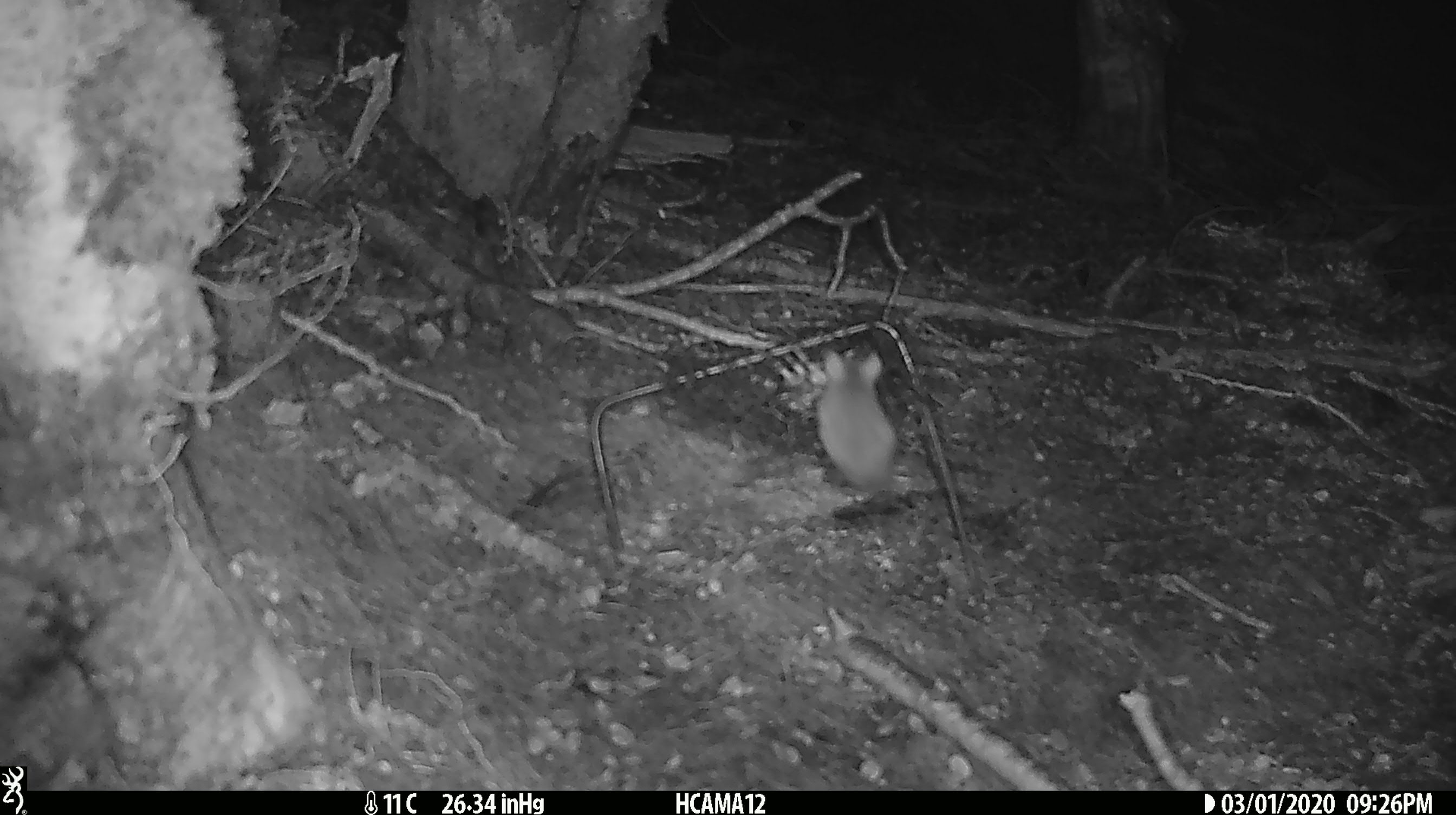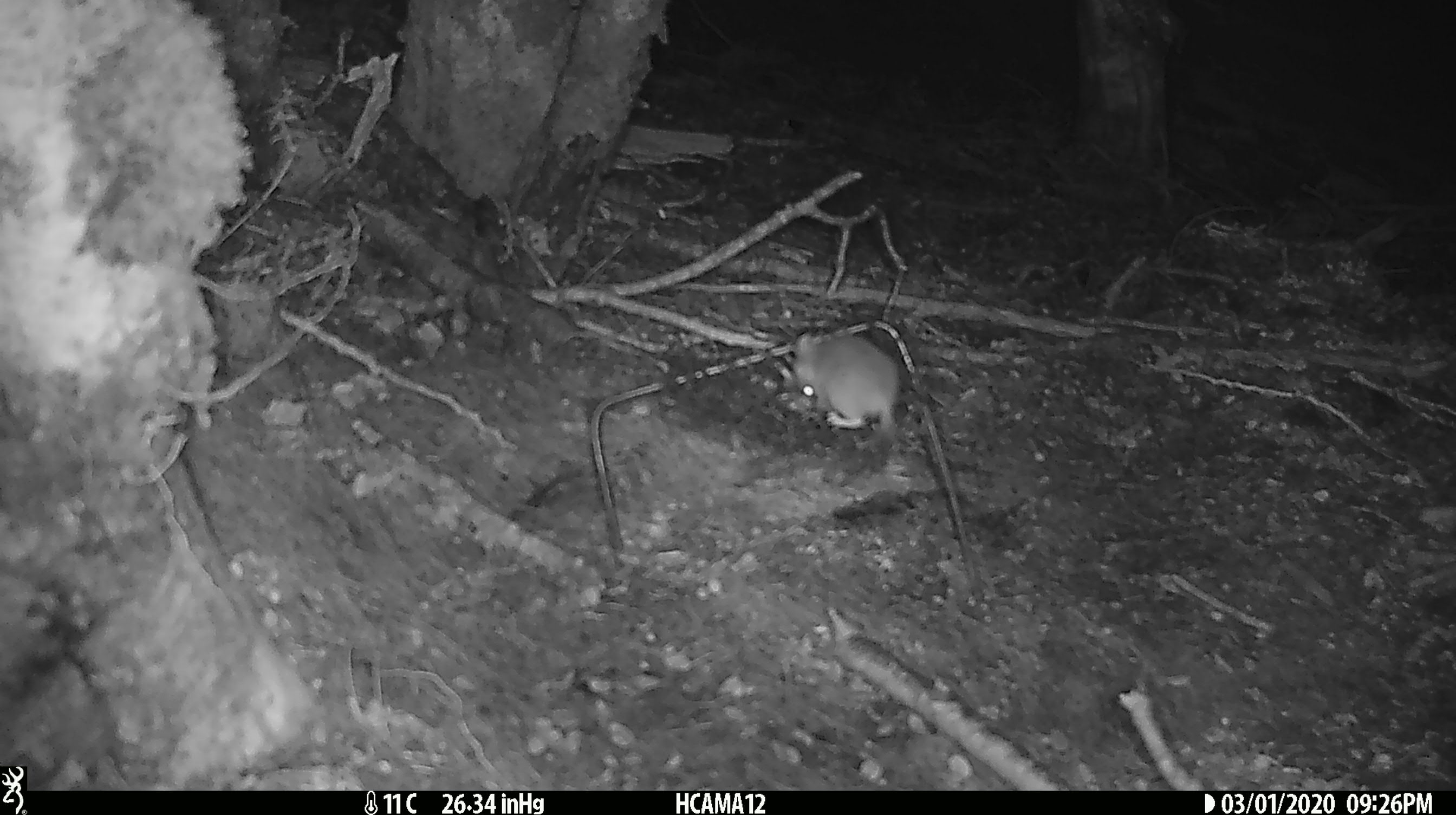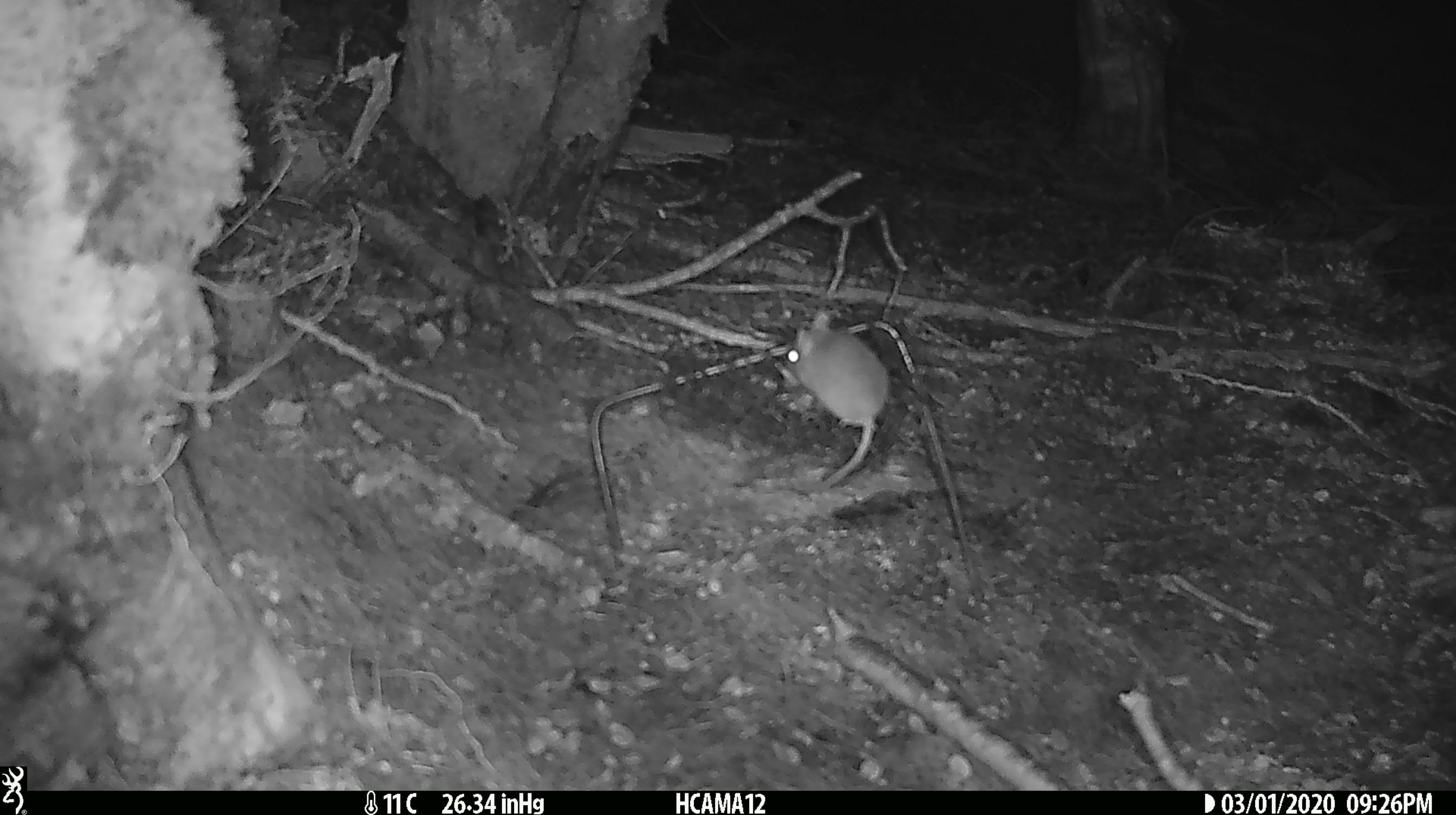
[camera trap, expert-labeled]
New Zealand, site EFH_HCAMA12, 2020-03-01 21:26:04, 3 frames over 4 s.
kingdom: Animalia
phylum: Chordata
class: Mammalia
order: Rodentia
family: Muridae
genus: Mus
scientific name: Mus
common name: mouse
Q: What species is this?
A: Mouse (Mus).